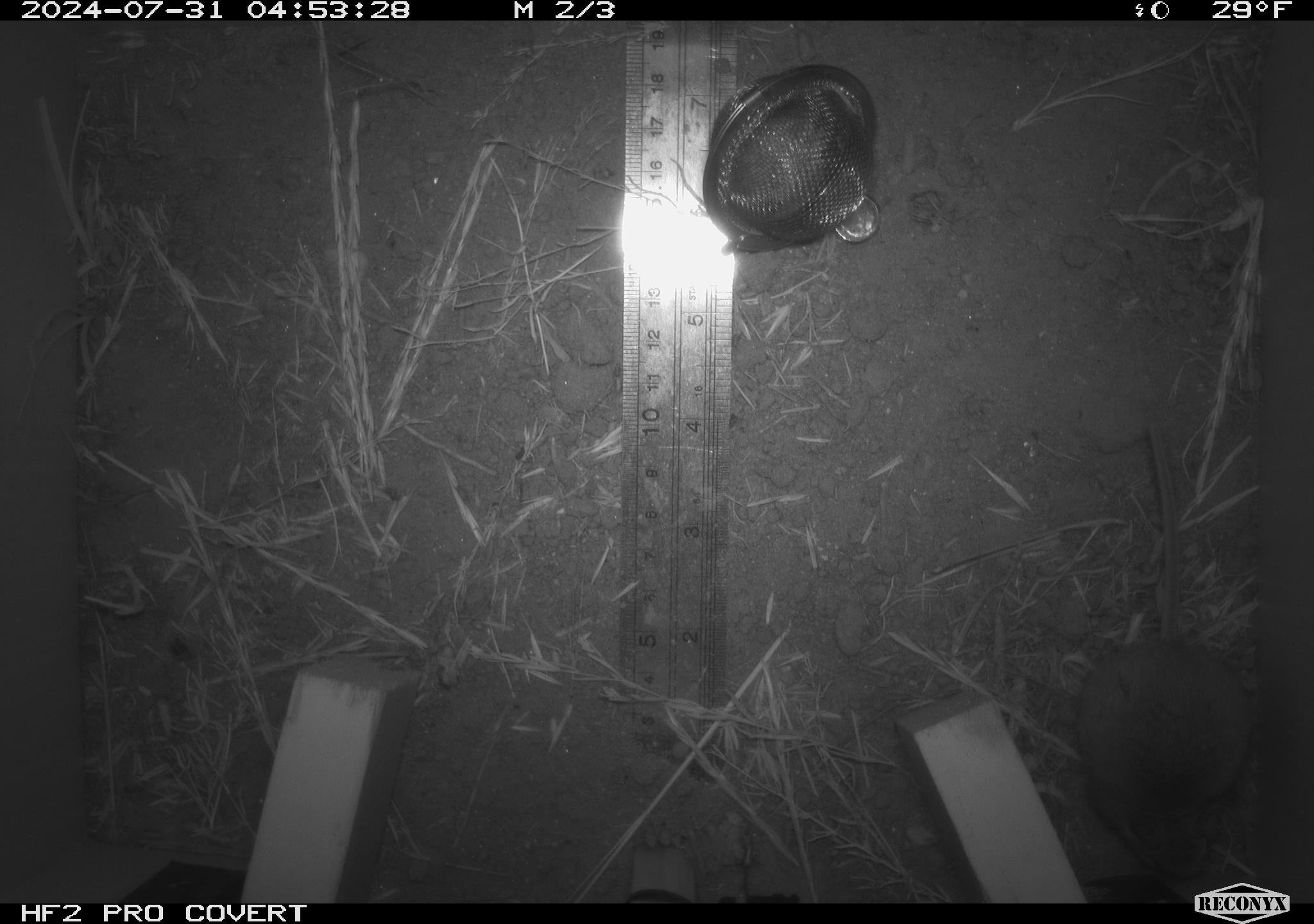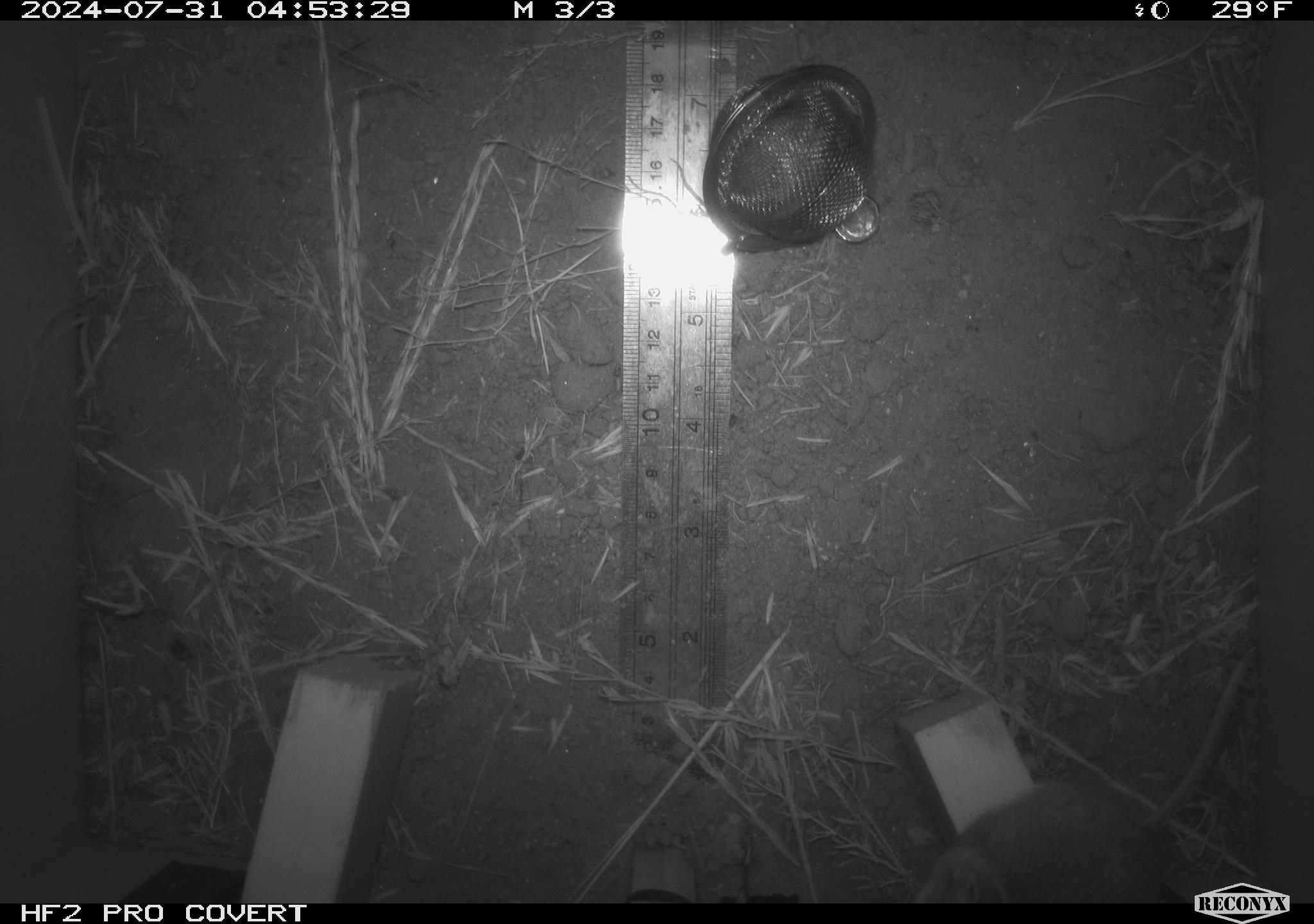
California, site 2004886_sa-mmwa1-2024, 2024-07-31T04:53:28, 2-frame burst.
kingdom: Animalia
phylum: Chordata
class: Mammalia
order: Rodentia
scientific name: Rodentia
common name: mouse species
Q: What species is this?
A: Mouse species (Rodentia).